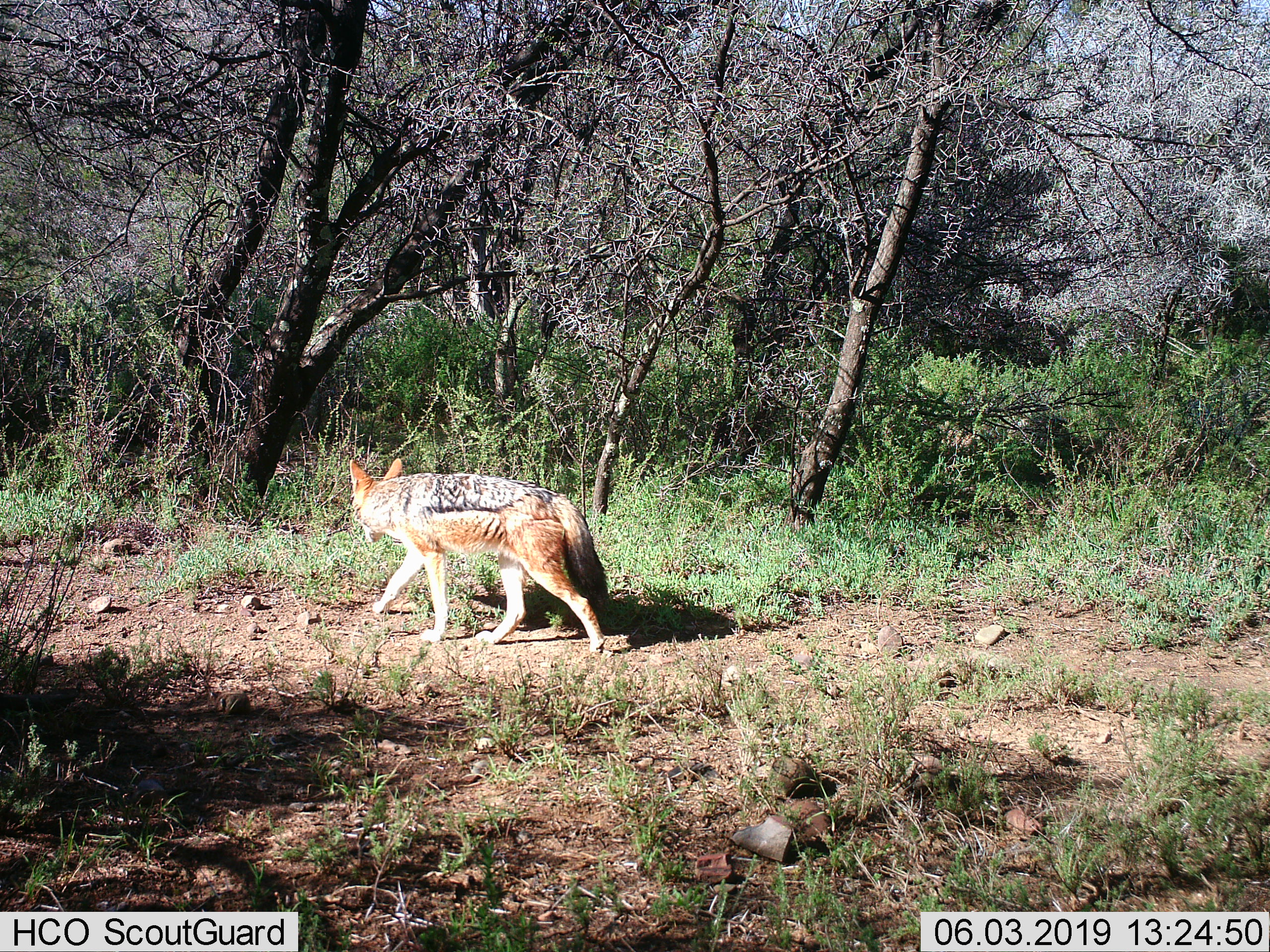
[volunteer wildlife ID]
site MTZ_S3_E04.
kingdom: Animalia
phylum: Chordata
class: Mammalia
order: Carnivora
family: Canidae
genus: Lupulella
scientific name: Lupulella mesomelas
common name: black-backed jackal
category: jackalblackbacked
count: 1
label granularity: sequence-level